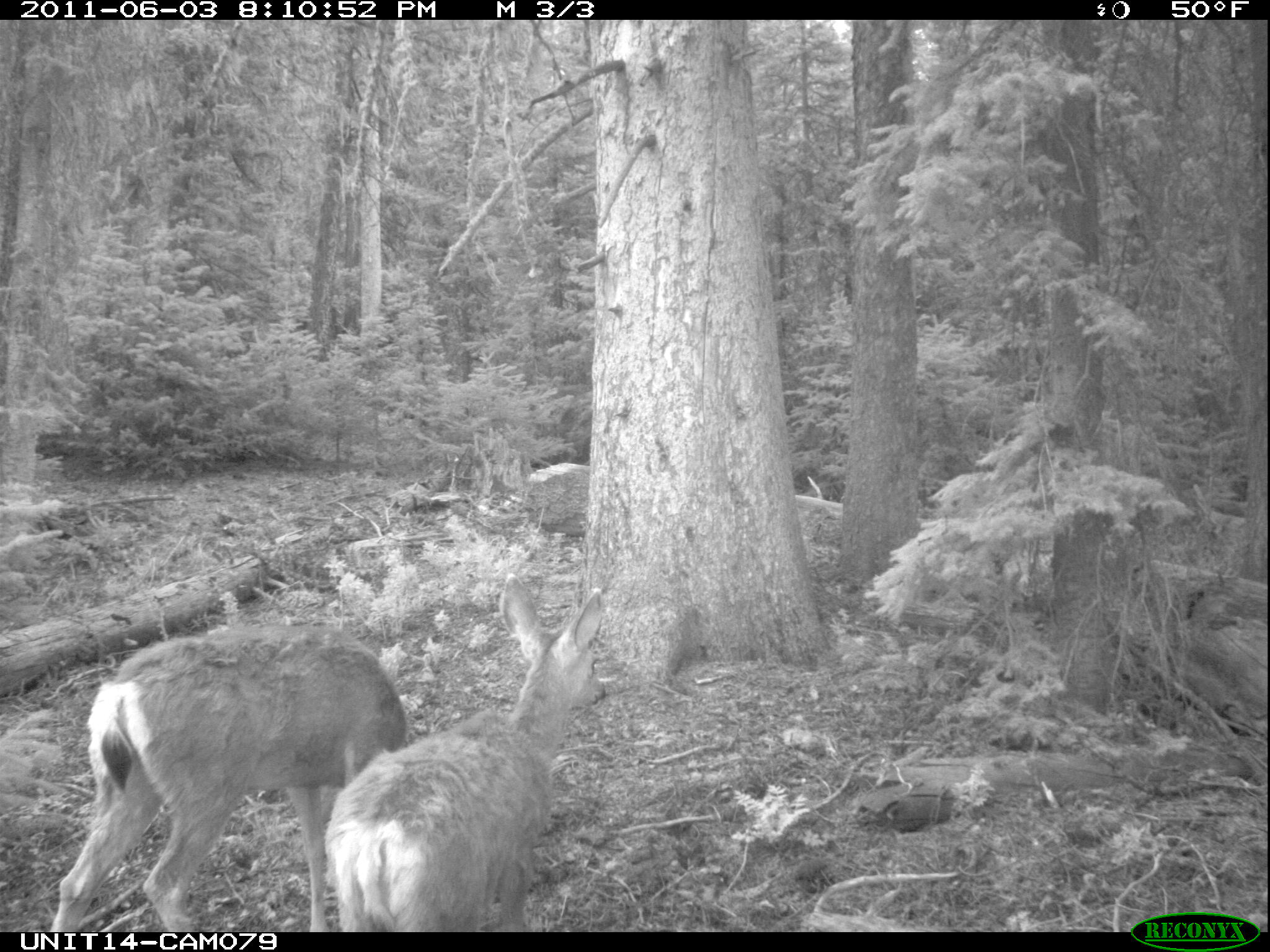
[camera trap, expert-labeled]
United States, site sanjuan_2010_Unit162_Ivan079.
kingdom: Animalia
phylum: Chordata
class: Mammalia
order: Artiodactyla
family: Cervidae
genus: Odocoileus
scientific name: Odocoileus hemionus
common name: mule deer